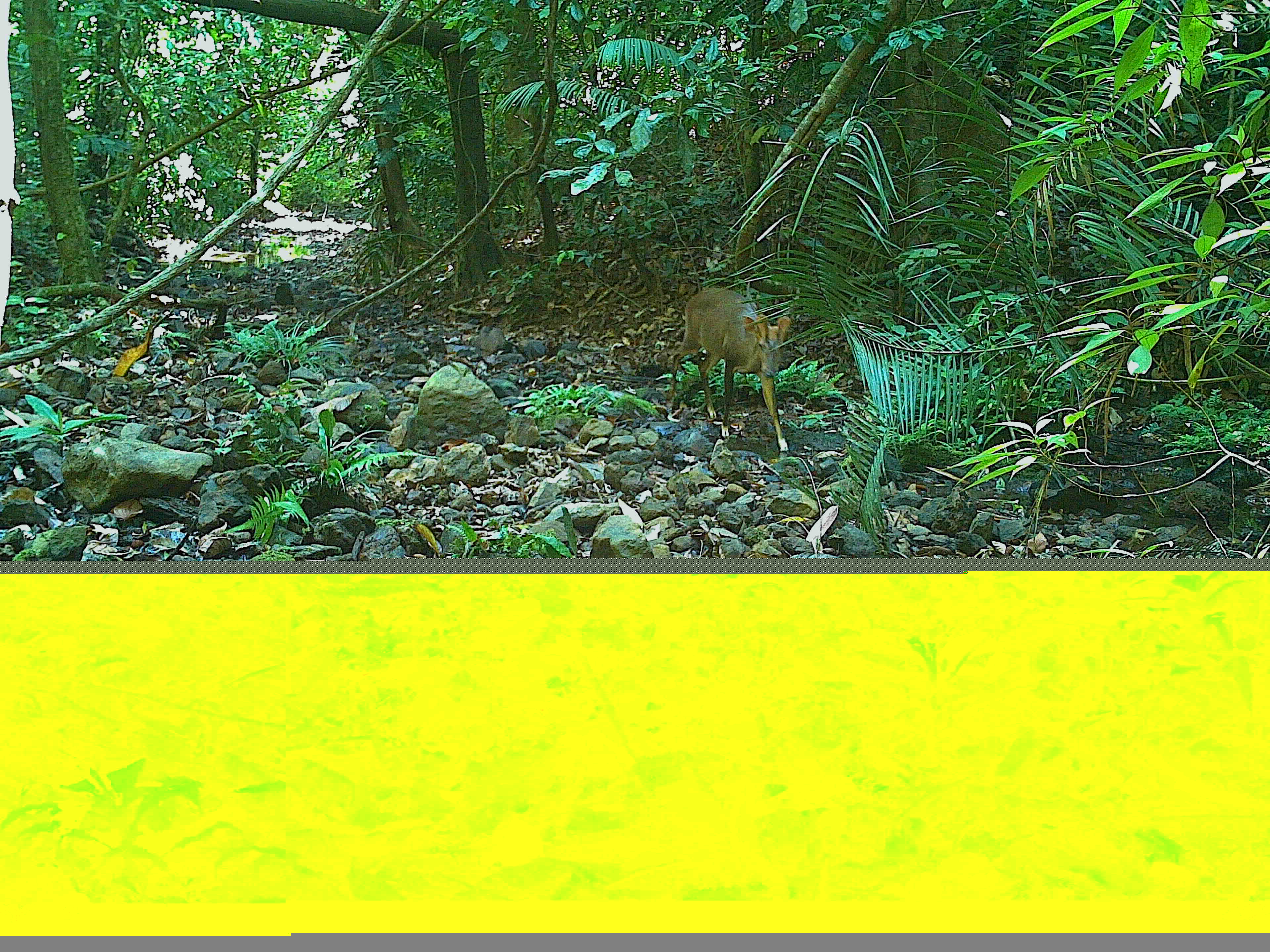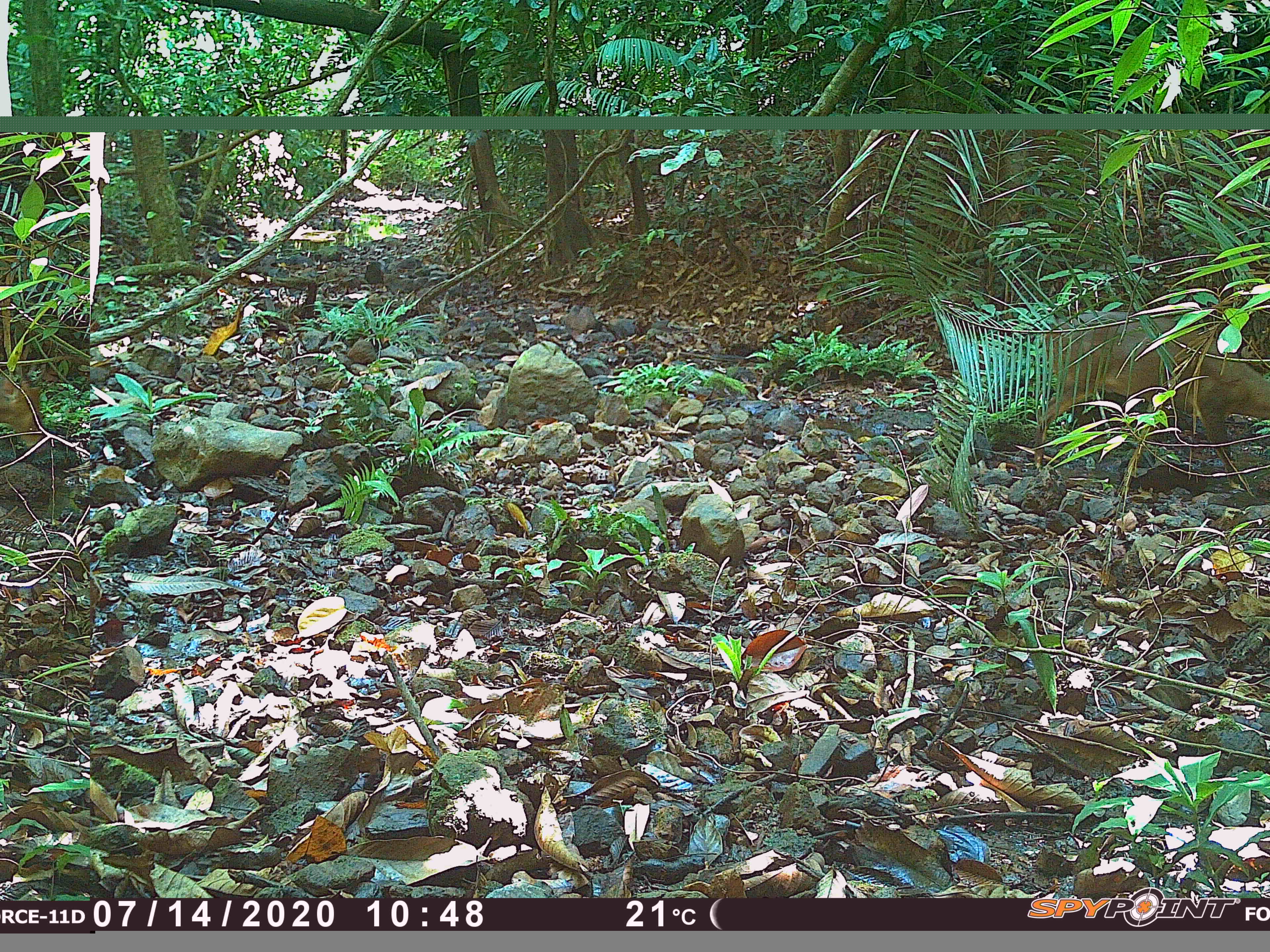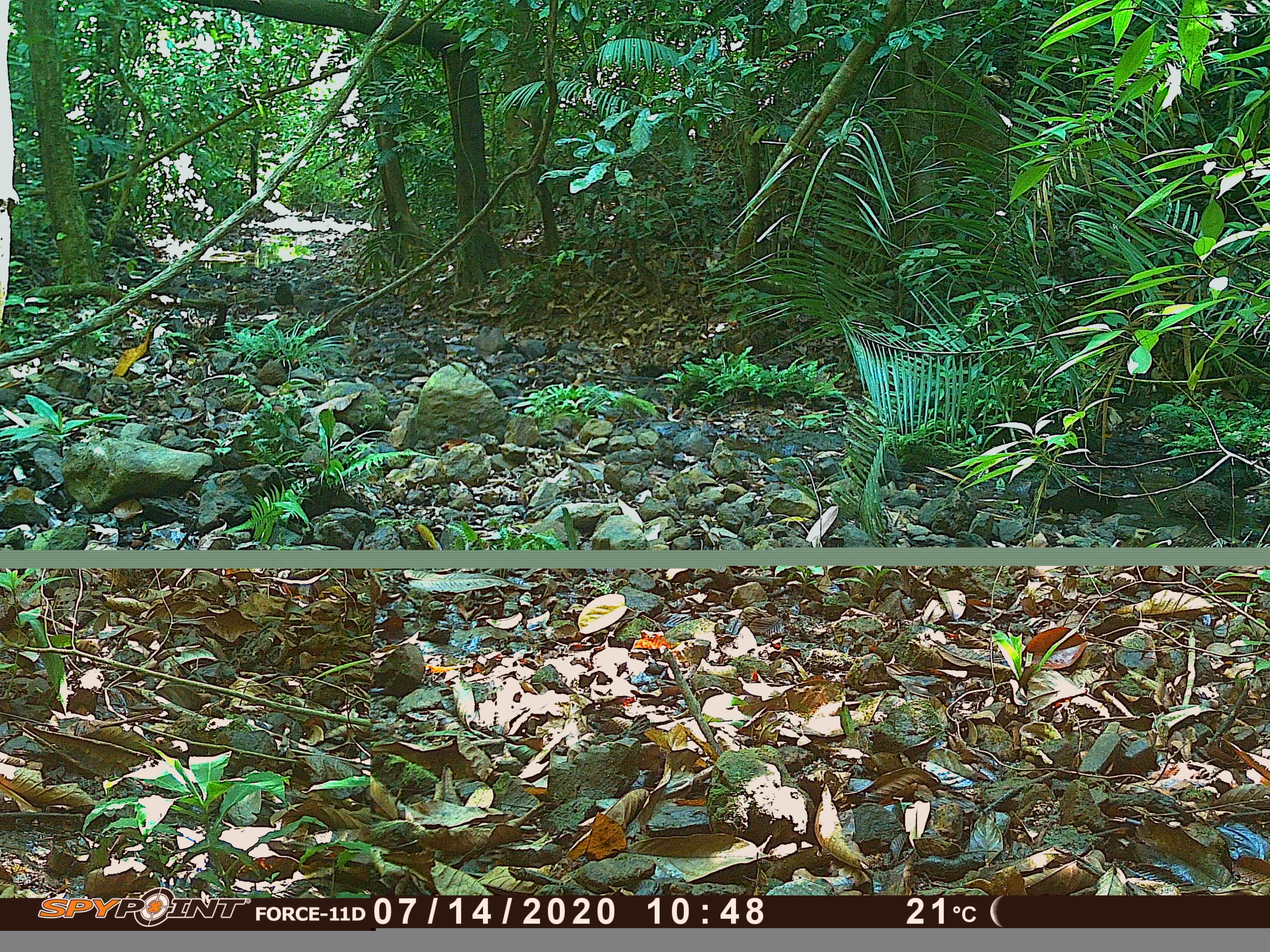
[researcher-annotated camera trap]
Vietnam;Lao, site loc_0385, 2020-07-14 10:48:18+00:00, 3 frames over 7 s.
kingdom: Animalia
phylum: Chordata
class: Mammalia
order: Artiodactyla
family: Cervidae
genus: Muntiacus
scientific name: Muntiacus vuquangensis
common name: large-antlered muntjac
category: large antlered muntjac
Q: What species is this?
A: Large antlered muntjac (large-antlered muntjac) (Muntiacus vuquangensis).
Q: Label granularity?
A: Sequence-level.